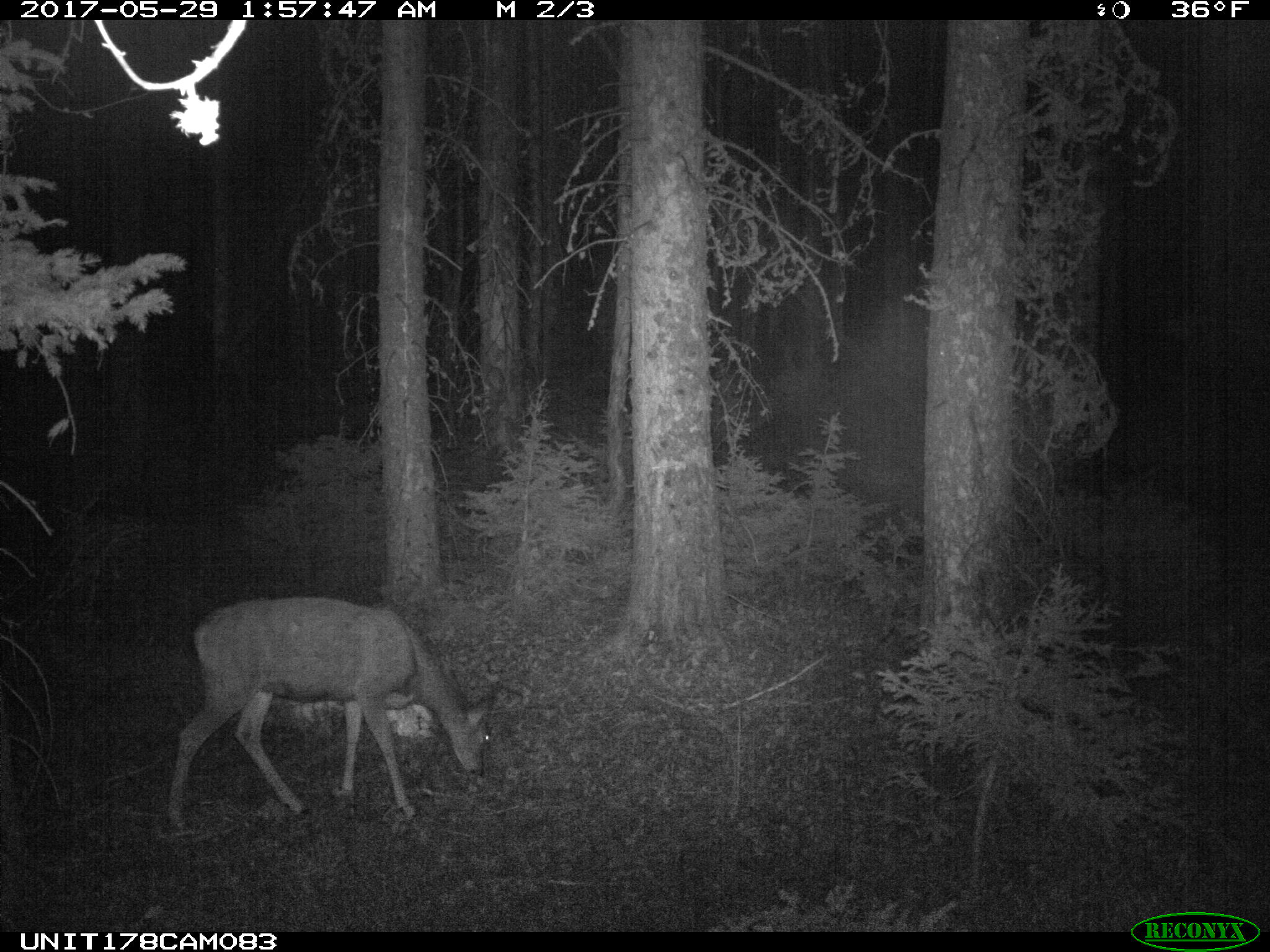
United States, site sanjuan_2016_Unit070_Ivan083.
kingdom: Animalia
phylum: Chordata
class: Mammalia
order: Artiodactyla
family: Cervidae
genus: Odocoileus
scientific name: Odocoileus hemionus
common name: mule deer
Odocoileus hemionus (mule deer).